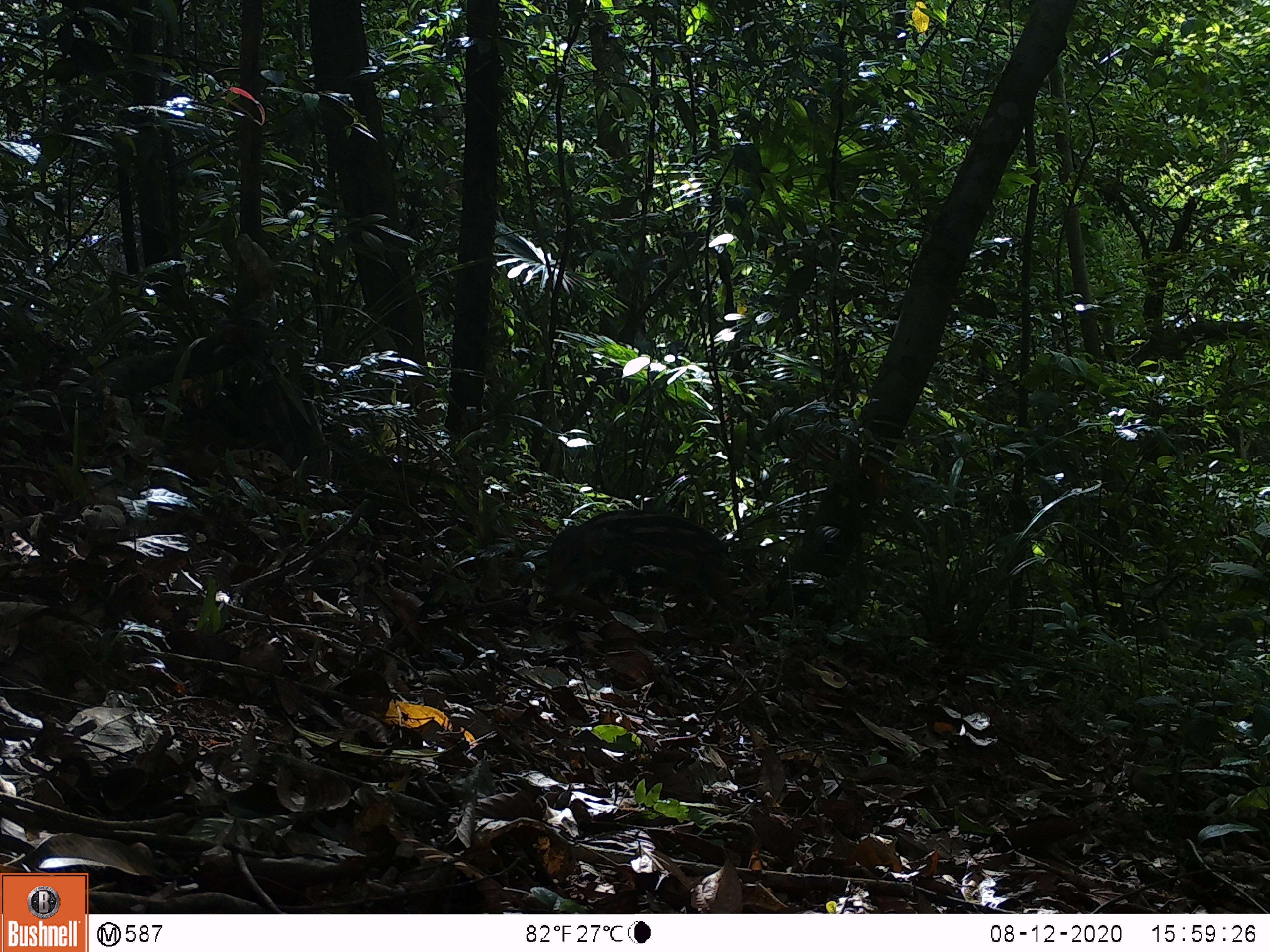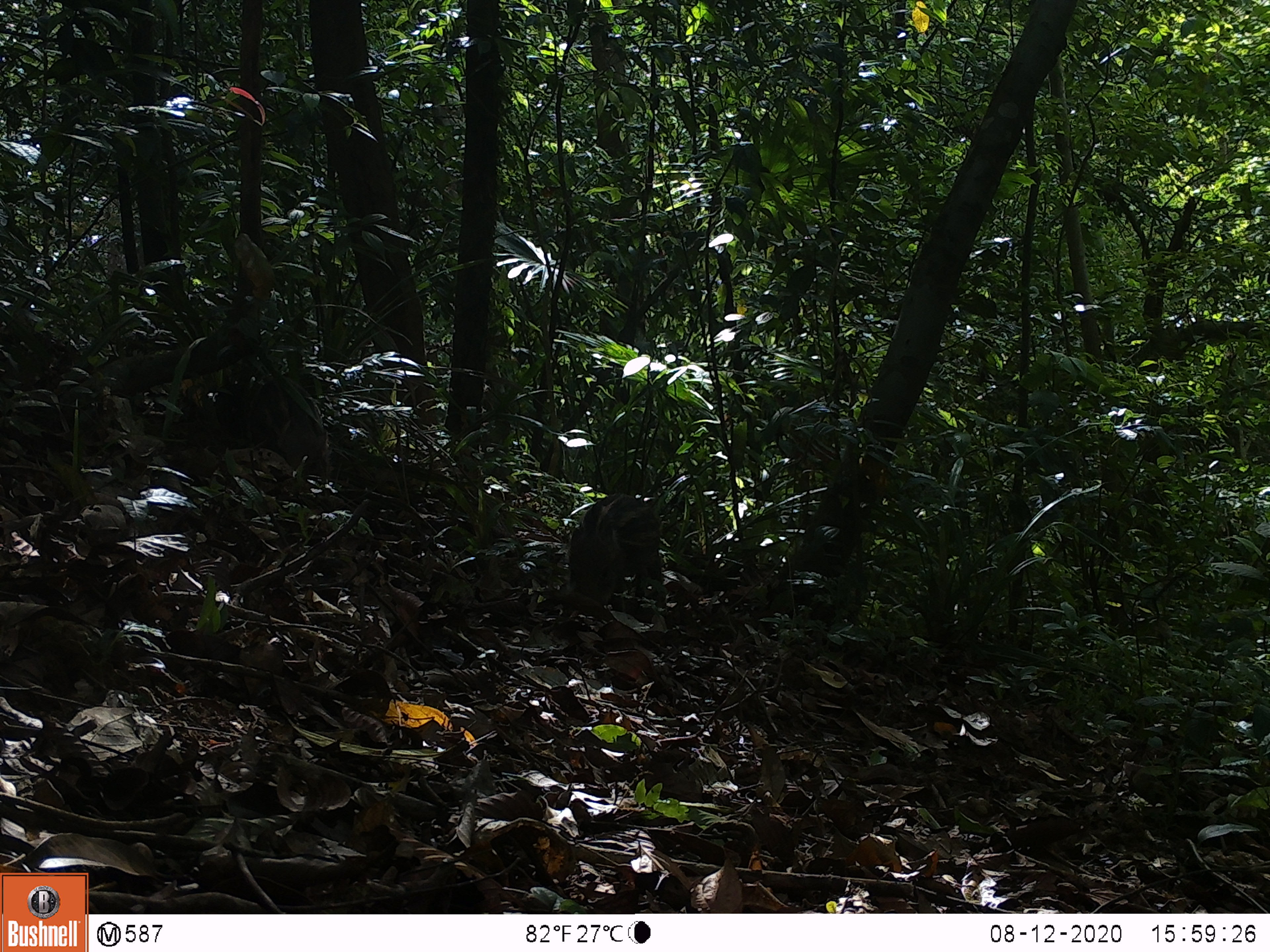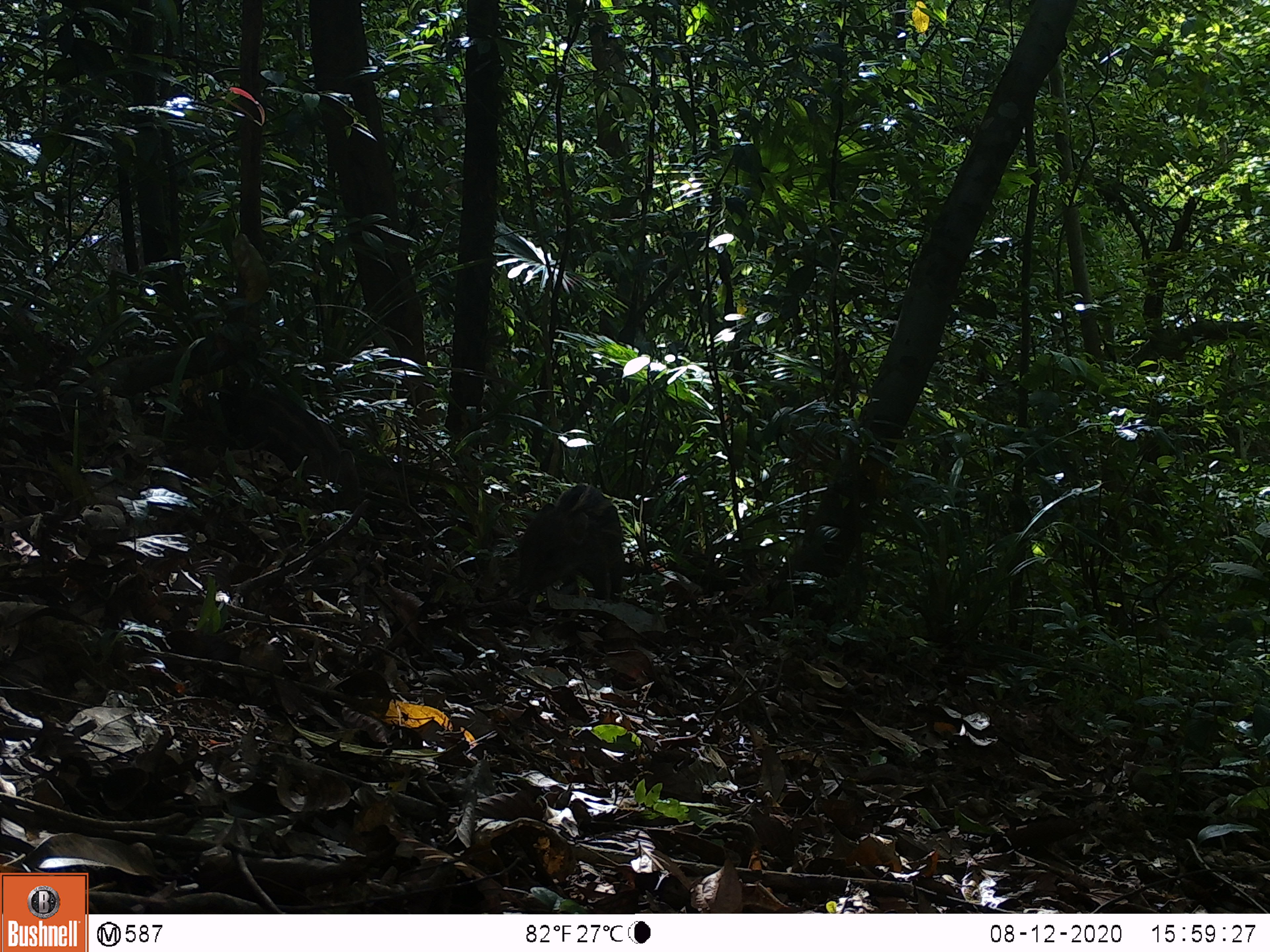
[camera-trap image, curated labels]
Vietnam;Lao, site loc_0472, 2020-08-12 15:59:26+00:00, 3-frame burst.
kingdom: Animalia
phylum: Chordata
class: Mammalia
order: Artiodactyla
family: Suidae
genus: Sus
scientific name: Sus scrofa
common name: eurasian wild pig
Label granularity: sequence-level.